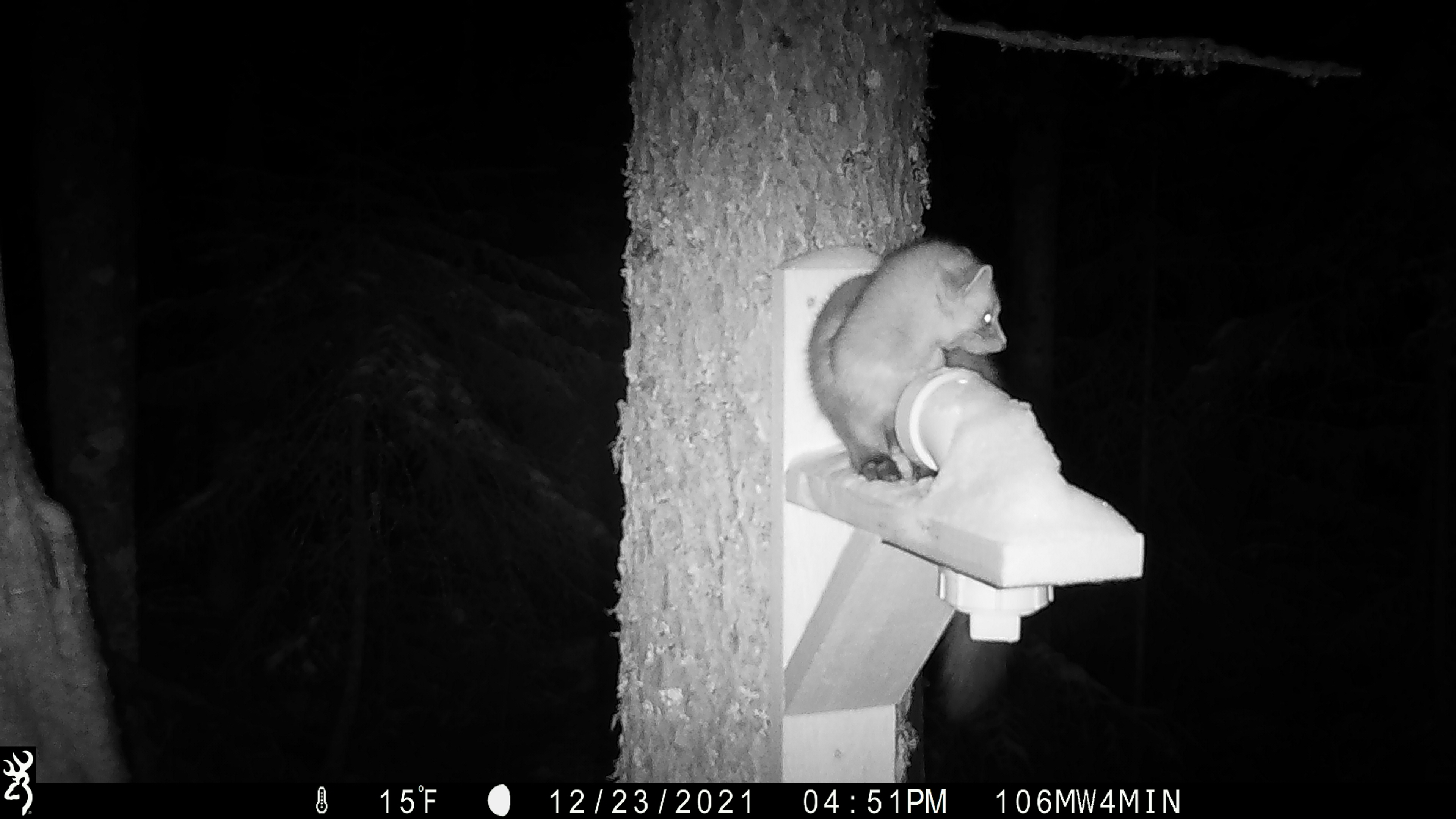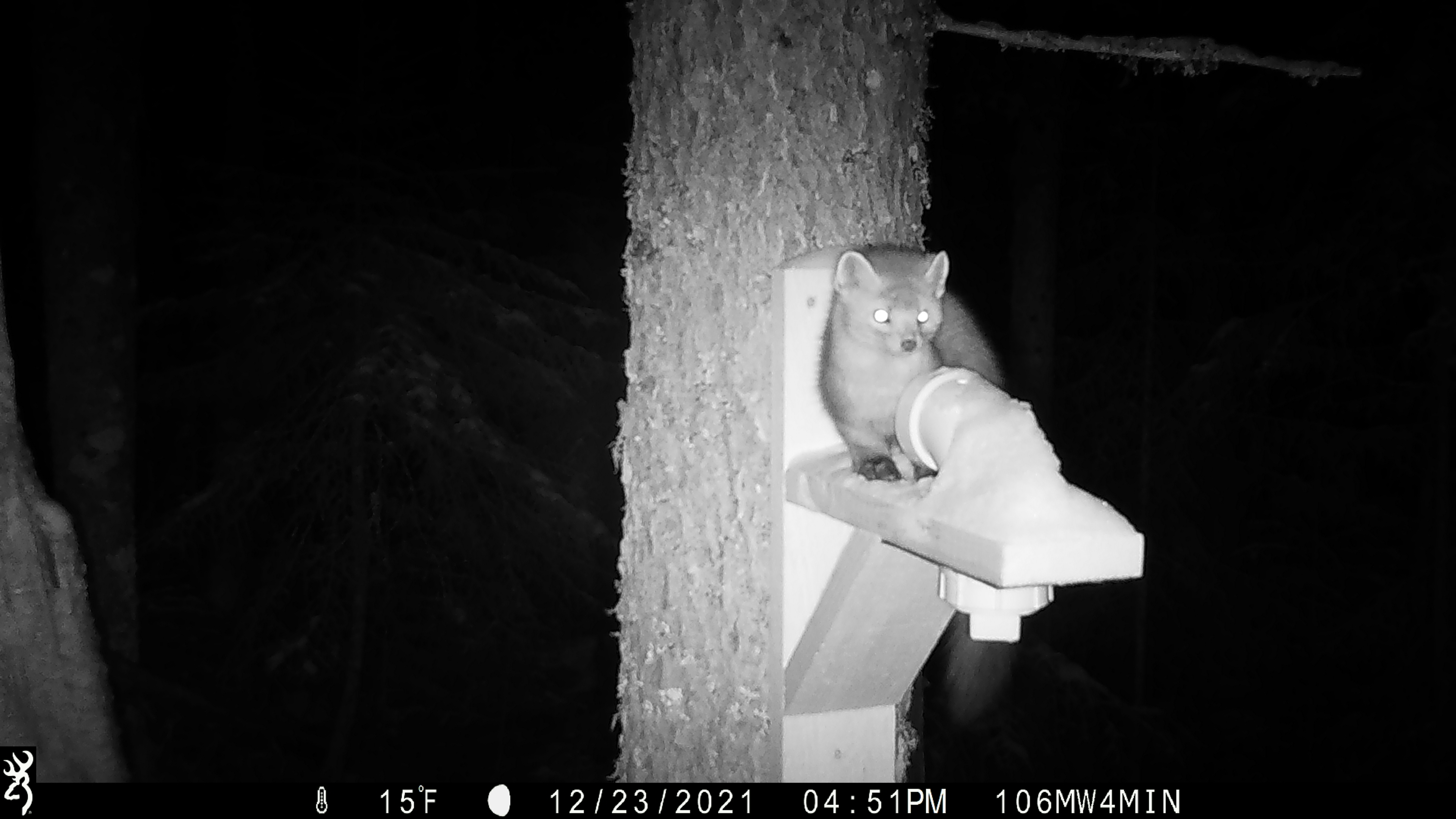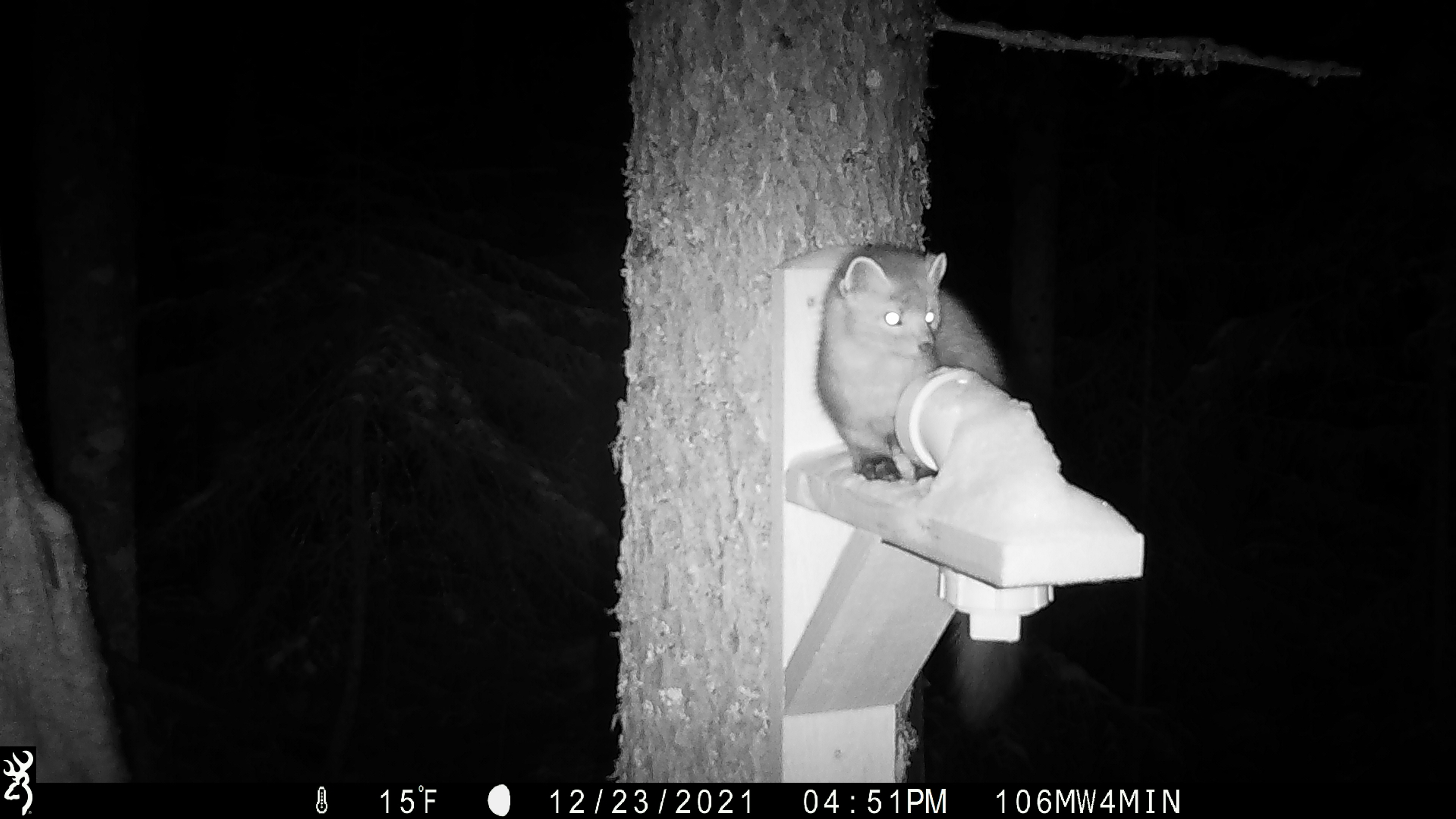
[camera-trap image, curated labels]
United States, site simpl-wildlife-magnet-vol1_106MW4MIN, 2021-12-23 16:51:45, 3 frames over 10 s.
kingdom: Animalia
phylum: Chordata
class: Mammalia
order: Carnivora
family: Mustelidae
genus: Martes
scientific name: Martes americana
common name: american marten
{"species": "american marten (Martes americana)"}